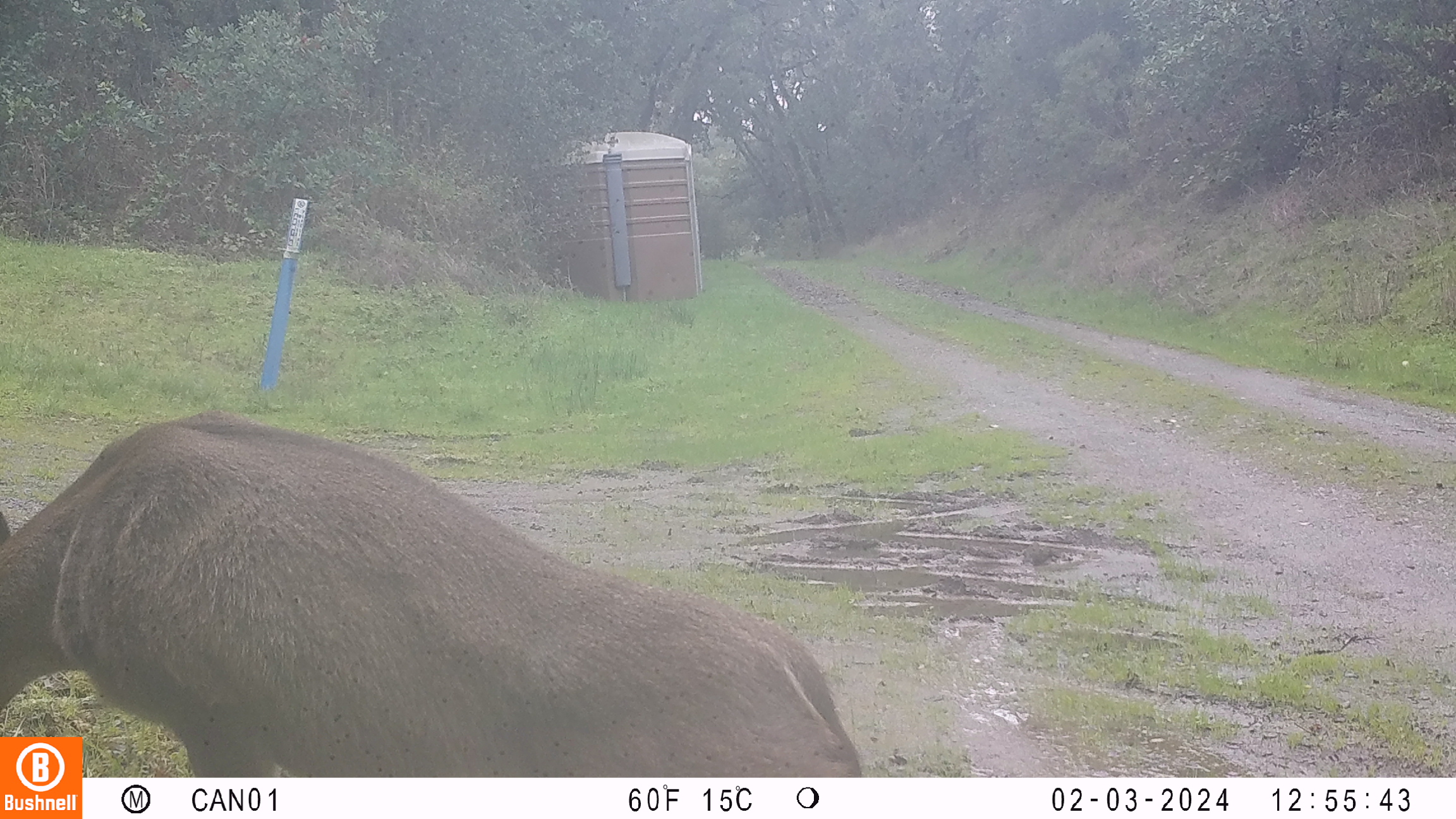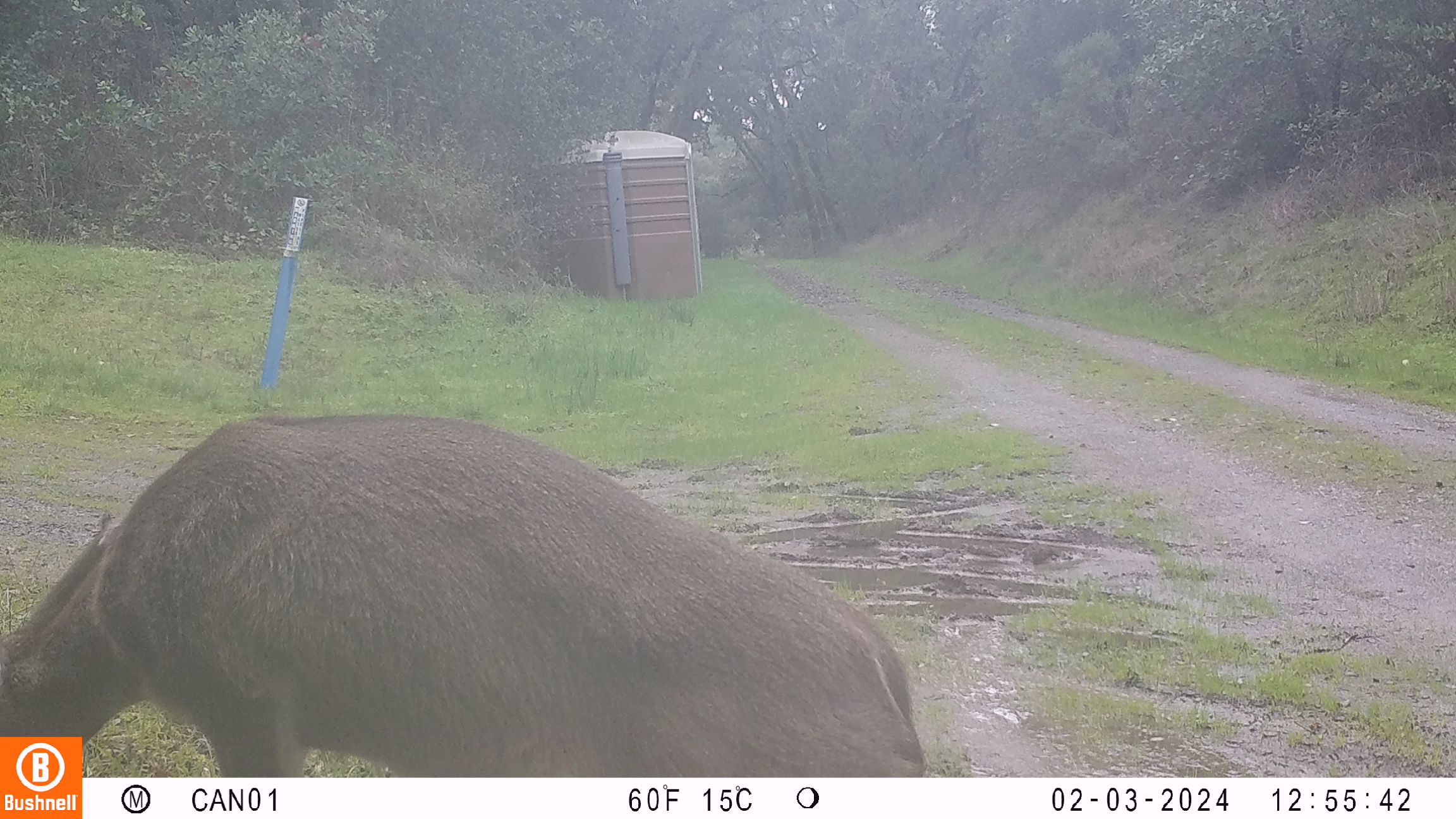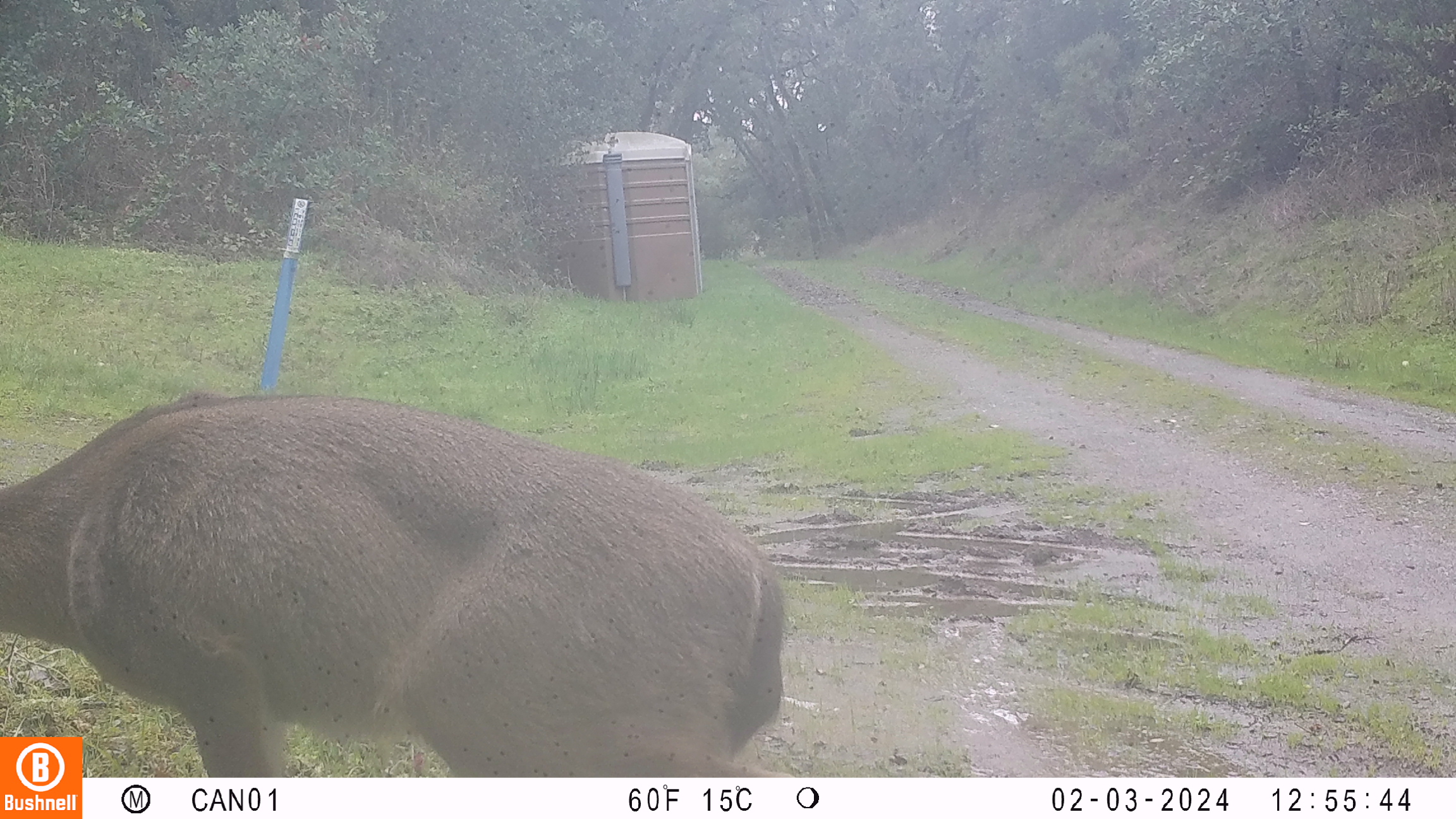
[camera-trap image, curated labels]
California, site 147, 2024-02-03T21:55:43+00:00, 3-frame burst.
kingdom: Animalia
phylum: Chordata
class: Mammalia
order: Artiodactyla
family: Cervidae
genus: Odocoileus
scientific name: Odocoileus hemionus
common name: mule deer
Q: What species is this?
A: Mule deer (Odocoileus hemionus).